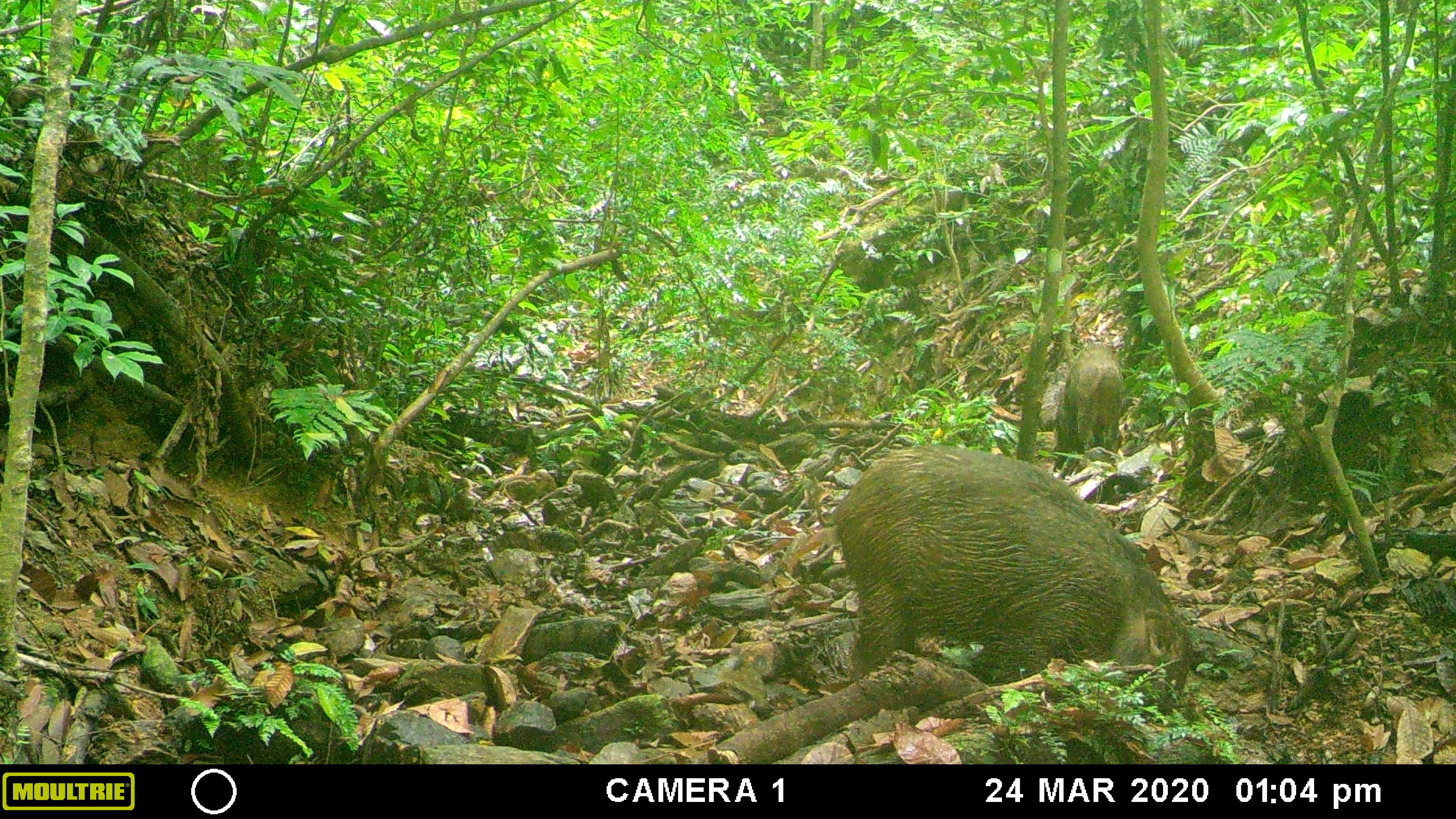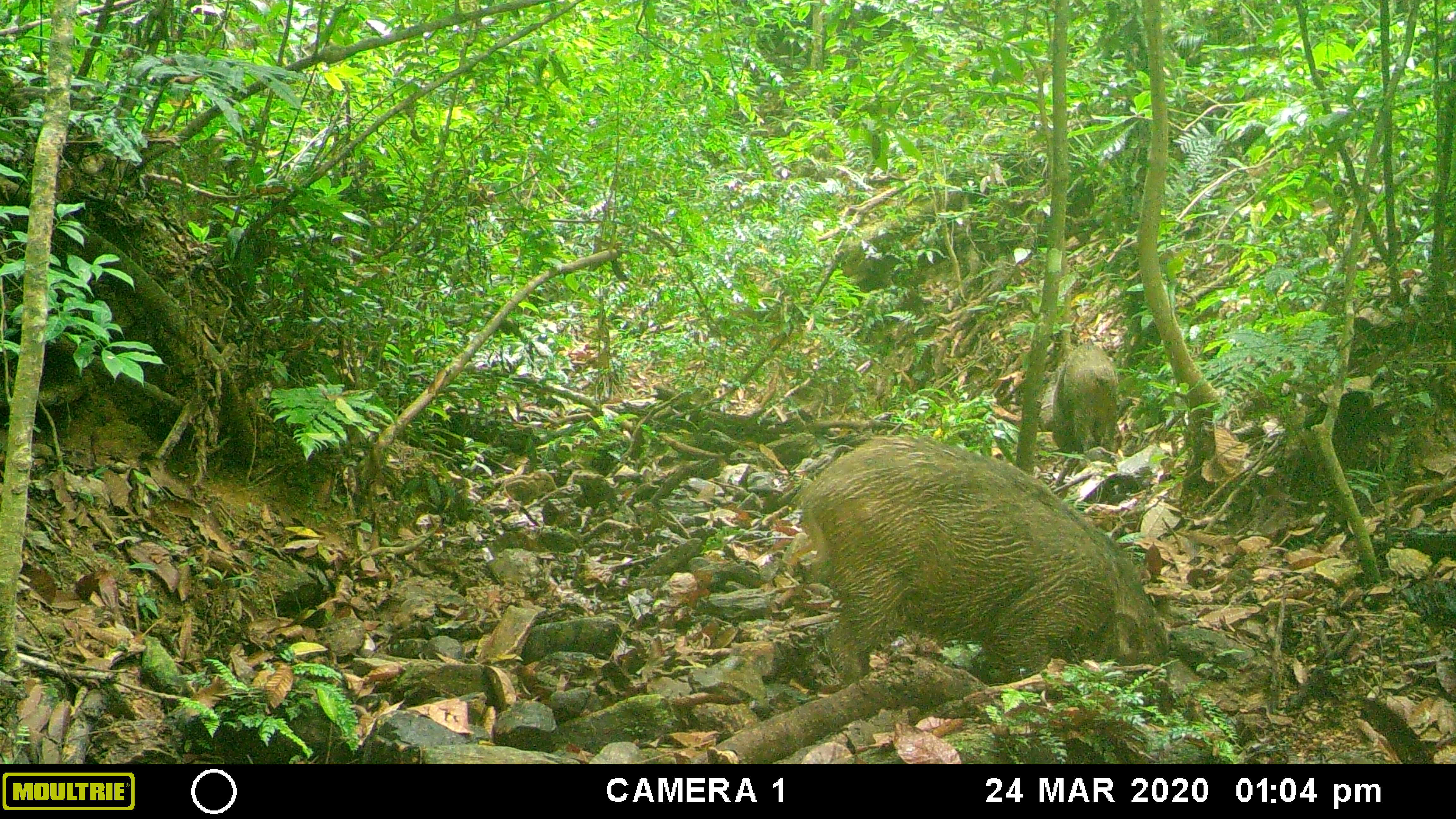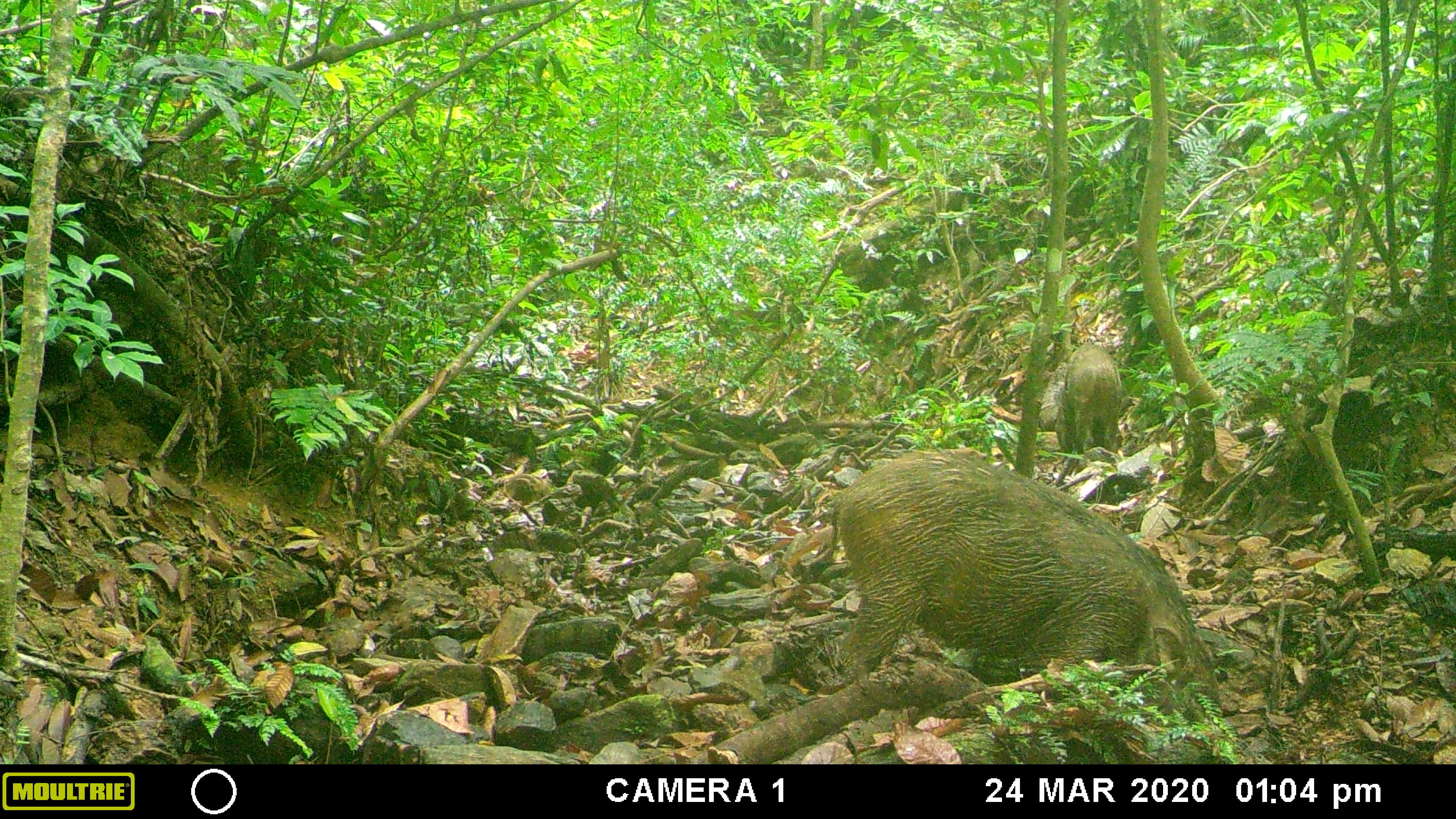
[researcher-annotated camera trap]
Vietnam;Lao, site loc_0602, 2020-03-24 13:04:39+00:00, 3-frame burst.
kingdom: Animalia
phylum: Chordata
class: Mammalia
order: Artiodactyla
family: Suidae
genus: Sus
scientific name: Sus scrofa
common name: eurasian wild pig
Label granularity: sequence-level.